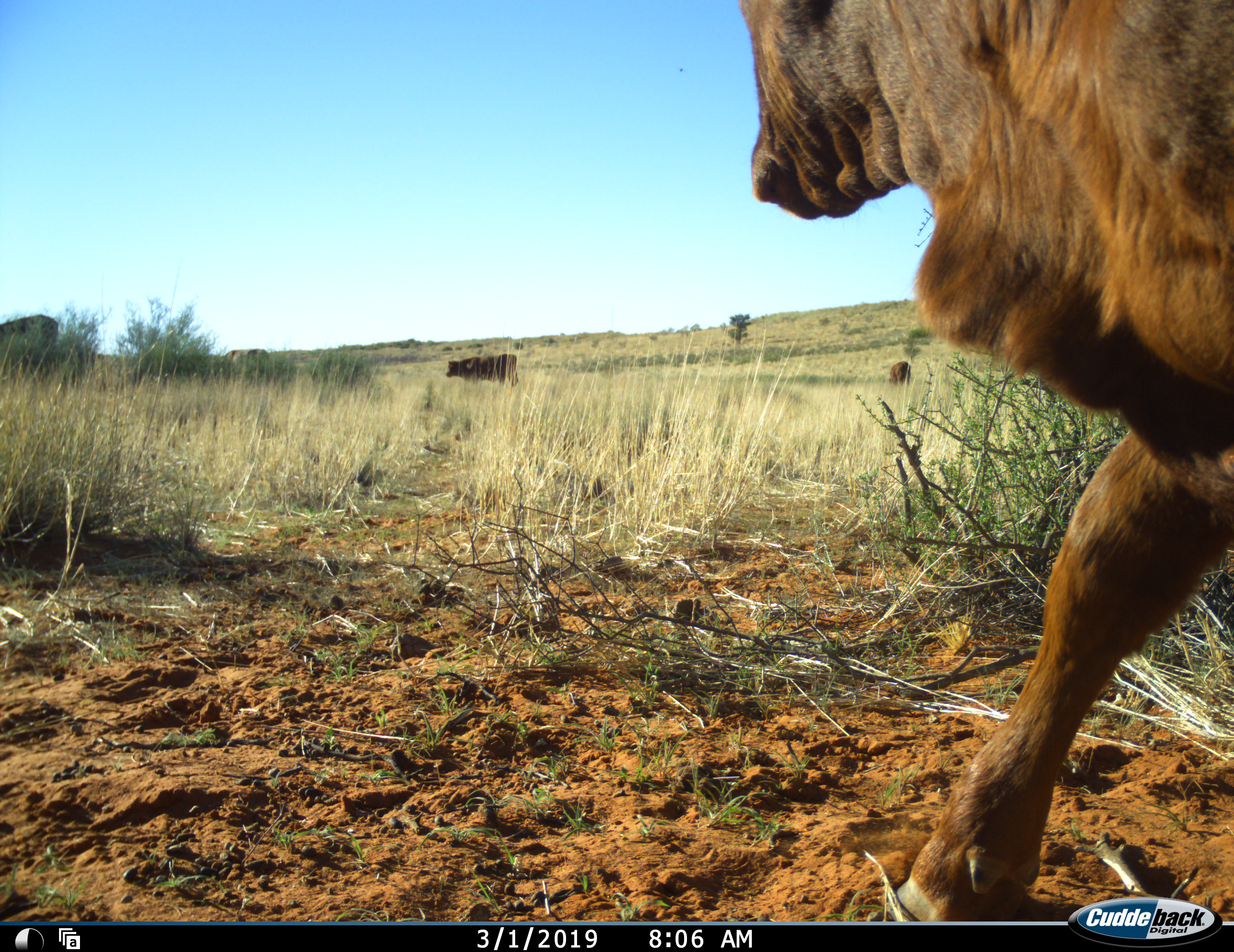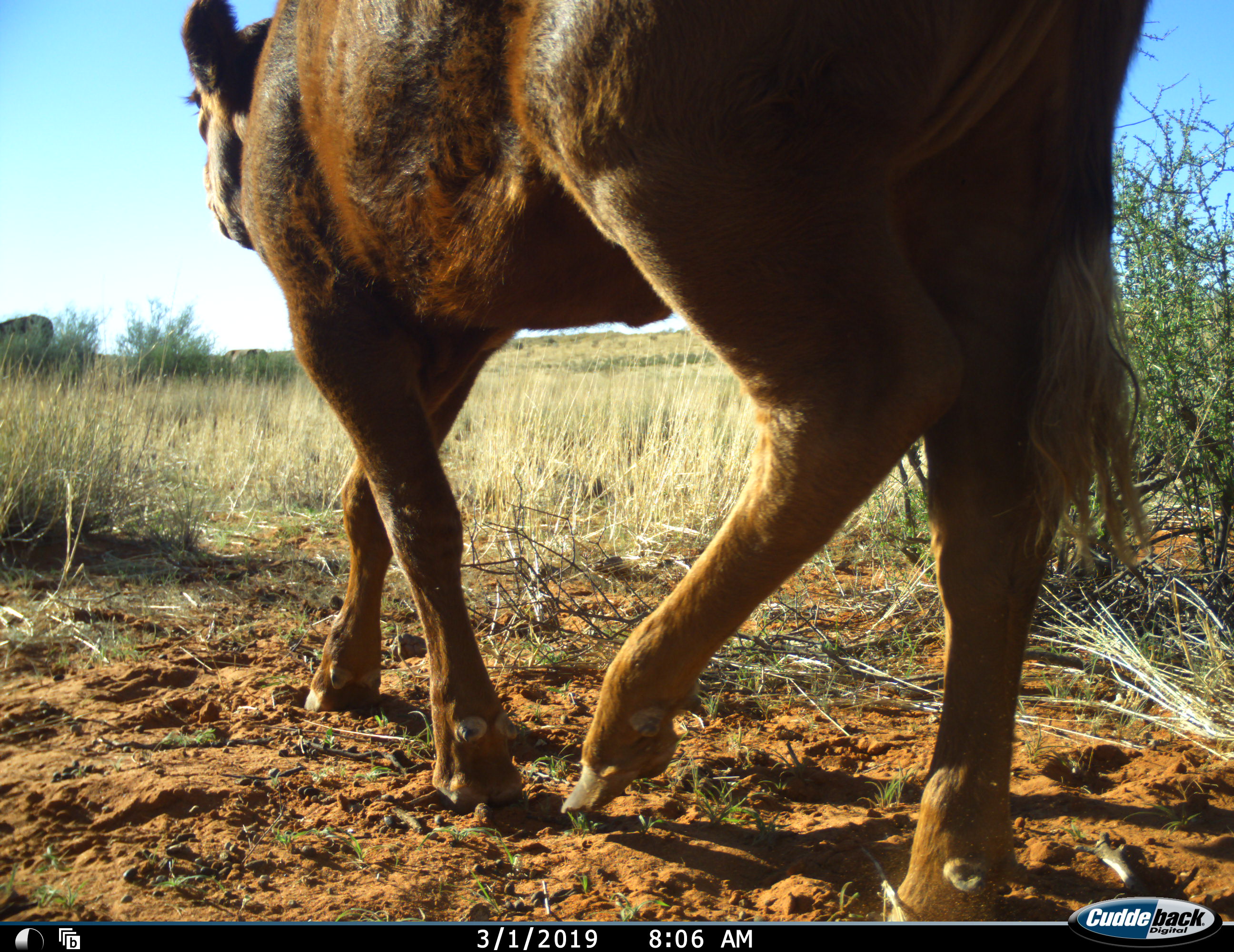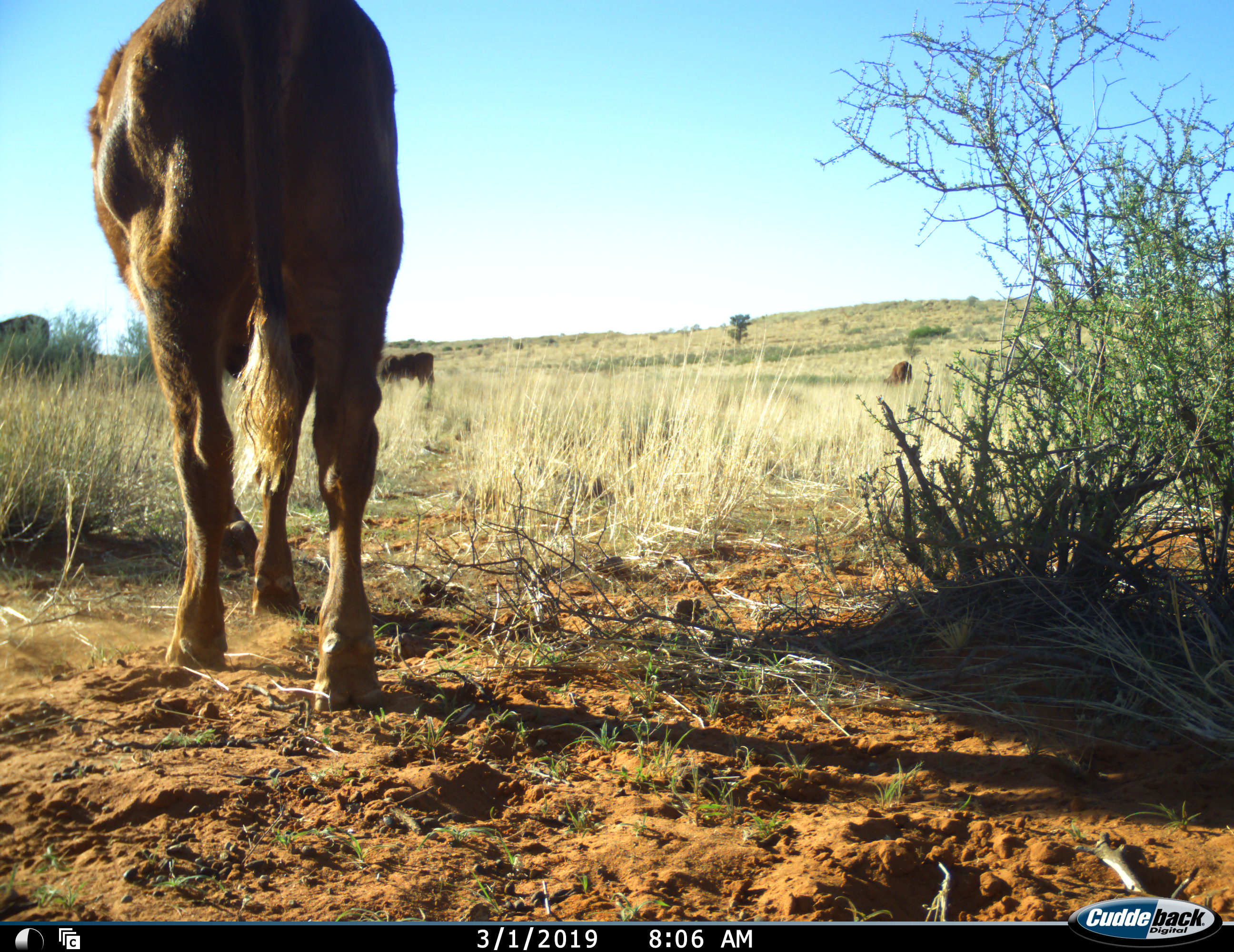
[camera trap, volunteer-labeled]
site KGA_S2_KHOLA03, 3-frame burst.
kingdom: Animalia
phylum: Chordata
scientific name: Vertebrata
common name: domestic animal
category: domesticanimal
Domesticanimal (domestic animal) (Vertebrata), count 4. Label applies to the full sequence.